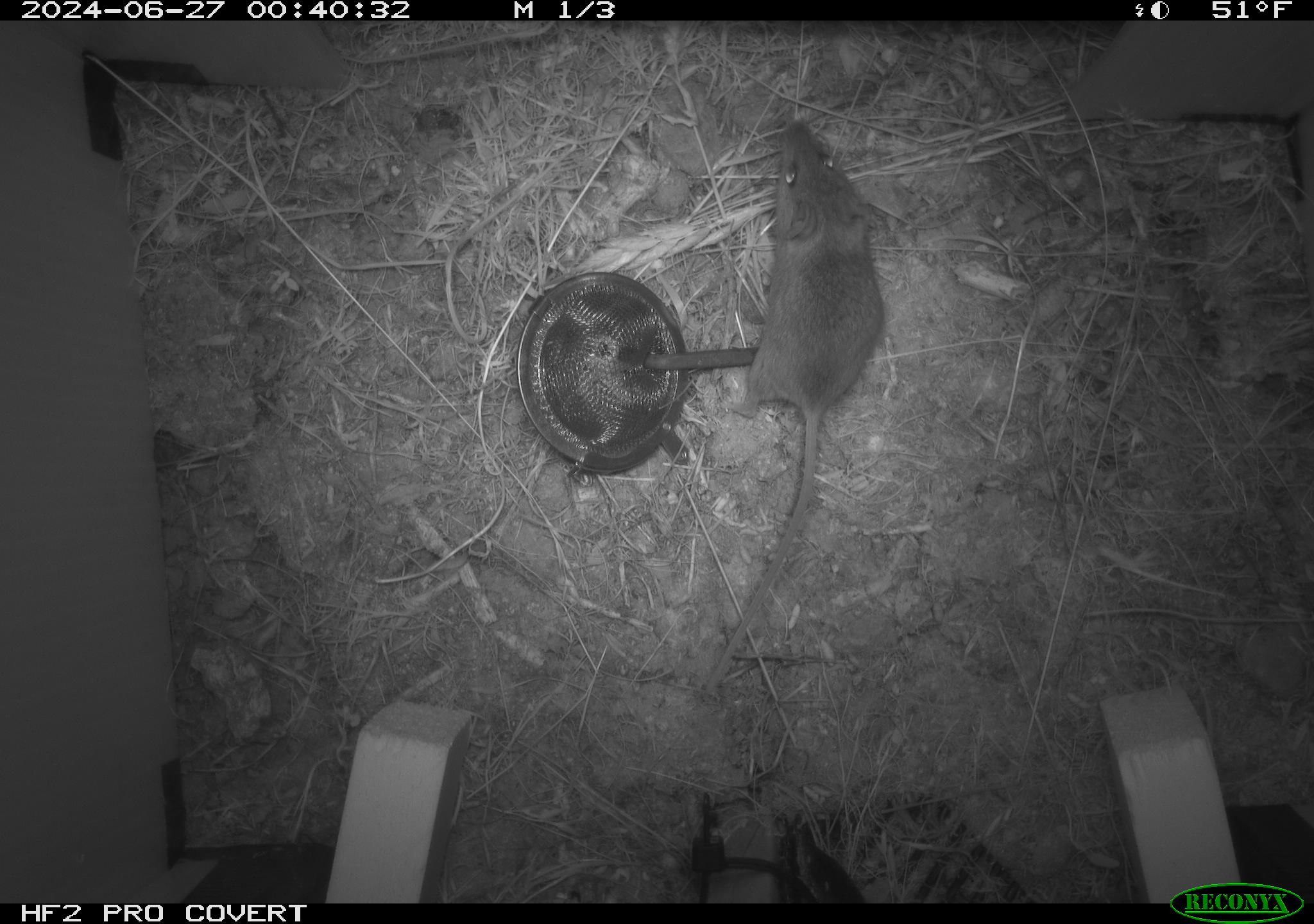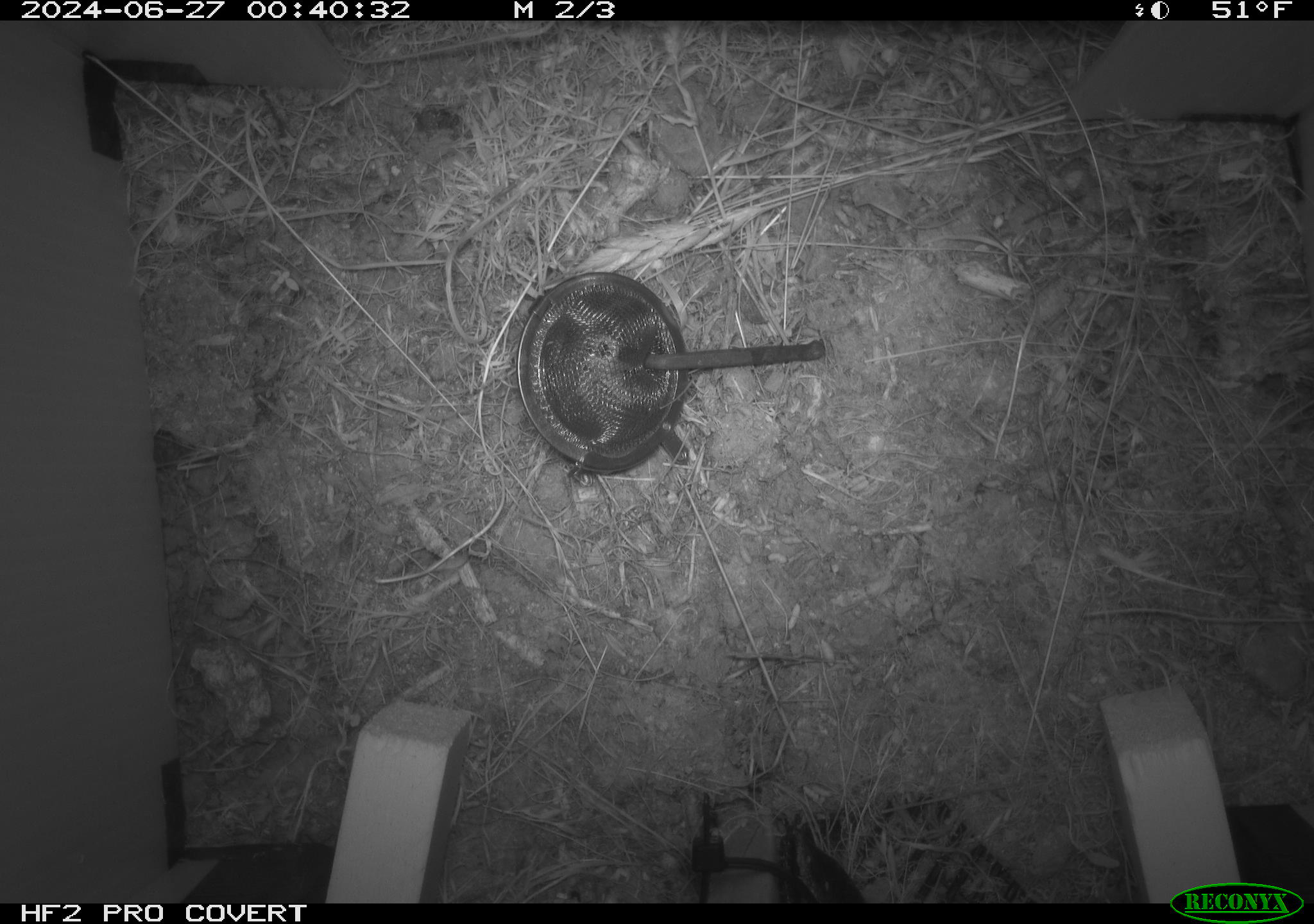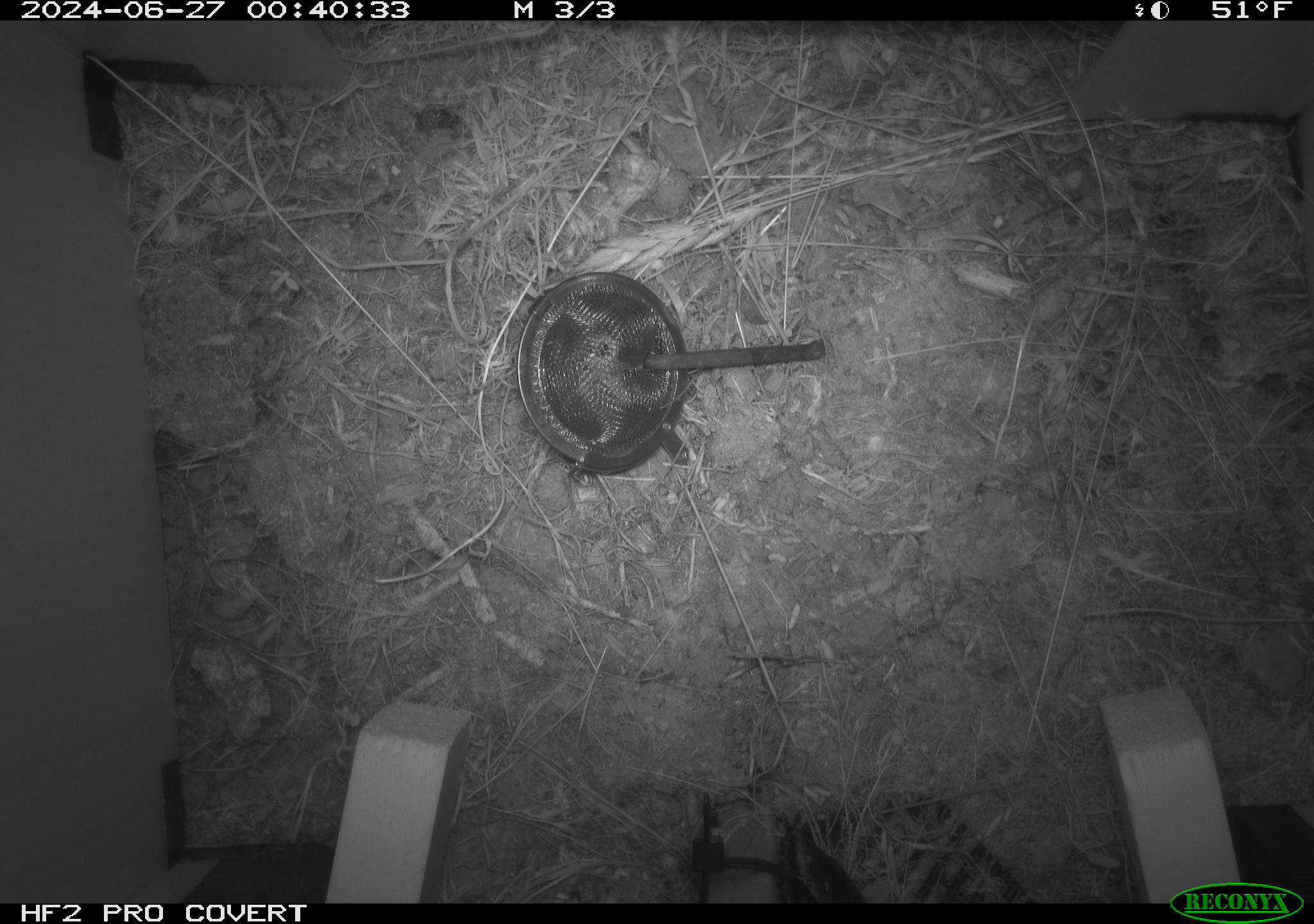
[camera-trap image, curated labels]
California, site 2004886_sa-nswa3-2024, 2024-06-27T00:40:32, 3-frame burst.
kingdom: Animalia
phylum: Chordata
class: Mammalia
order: Rodentia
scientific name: Rodentia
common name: rodent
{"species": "rodent (Rodentia)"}